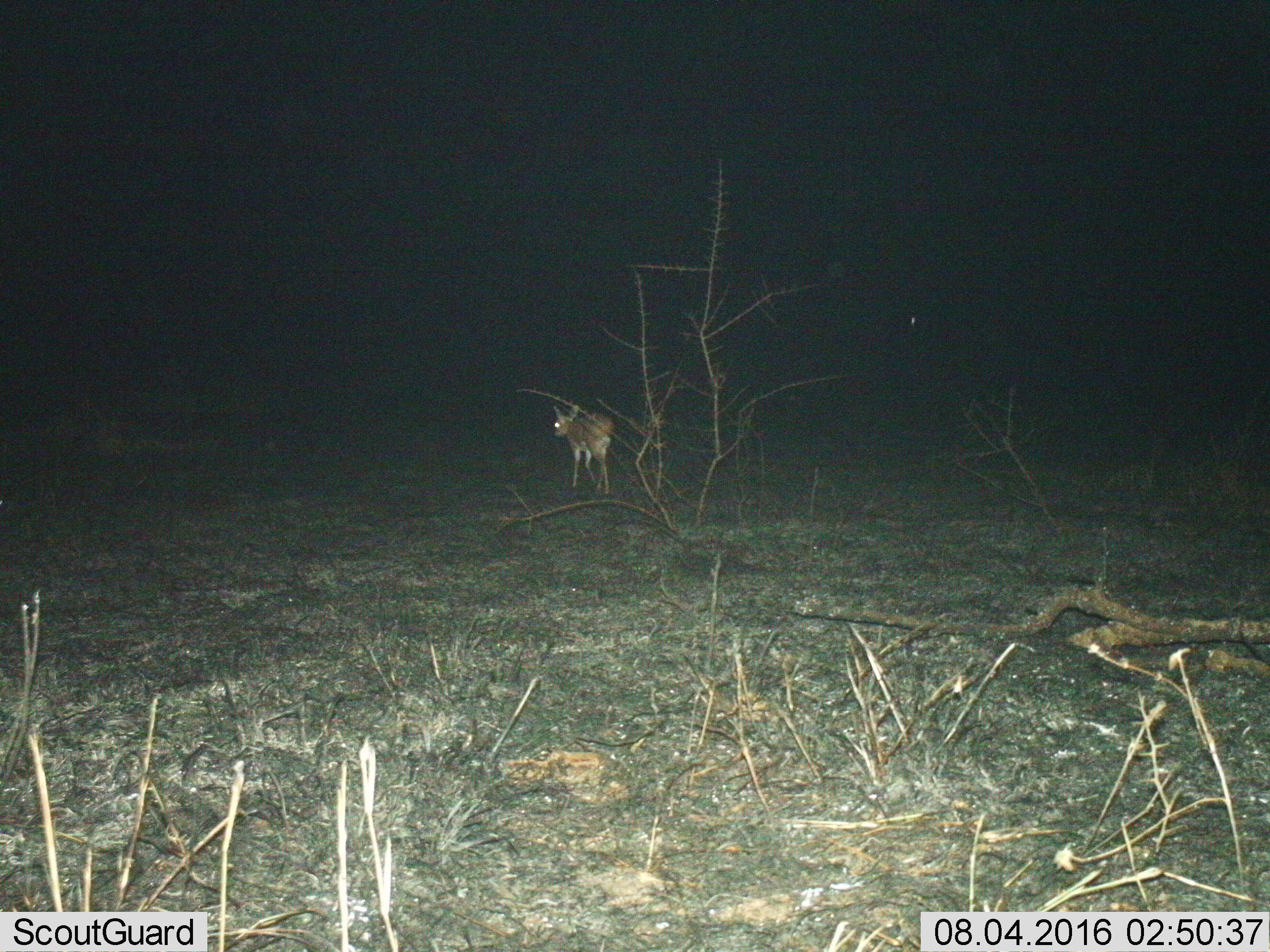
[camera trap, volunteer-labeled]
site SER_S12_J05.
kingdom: Animalia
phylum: Chordata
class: Mammalia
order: Artiodactyla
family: Bovidae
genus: Raphicerus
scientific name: Raphicerus campestris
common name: steenbok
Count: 1.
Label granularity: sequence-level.